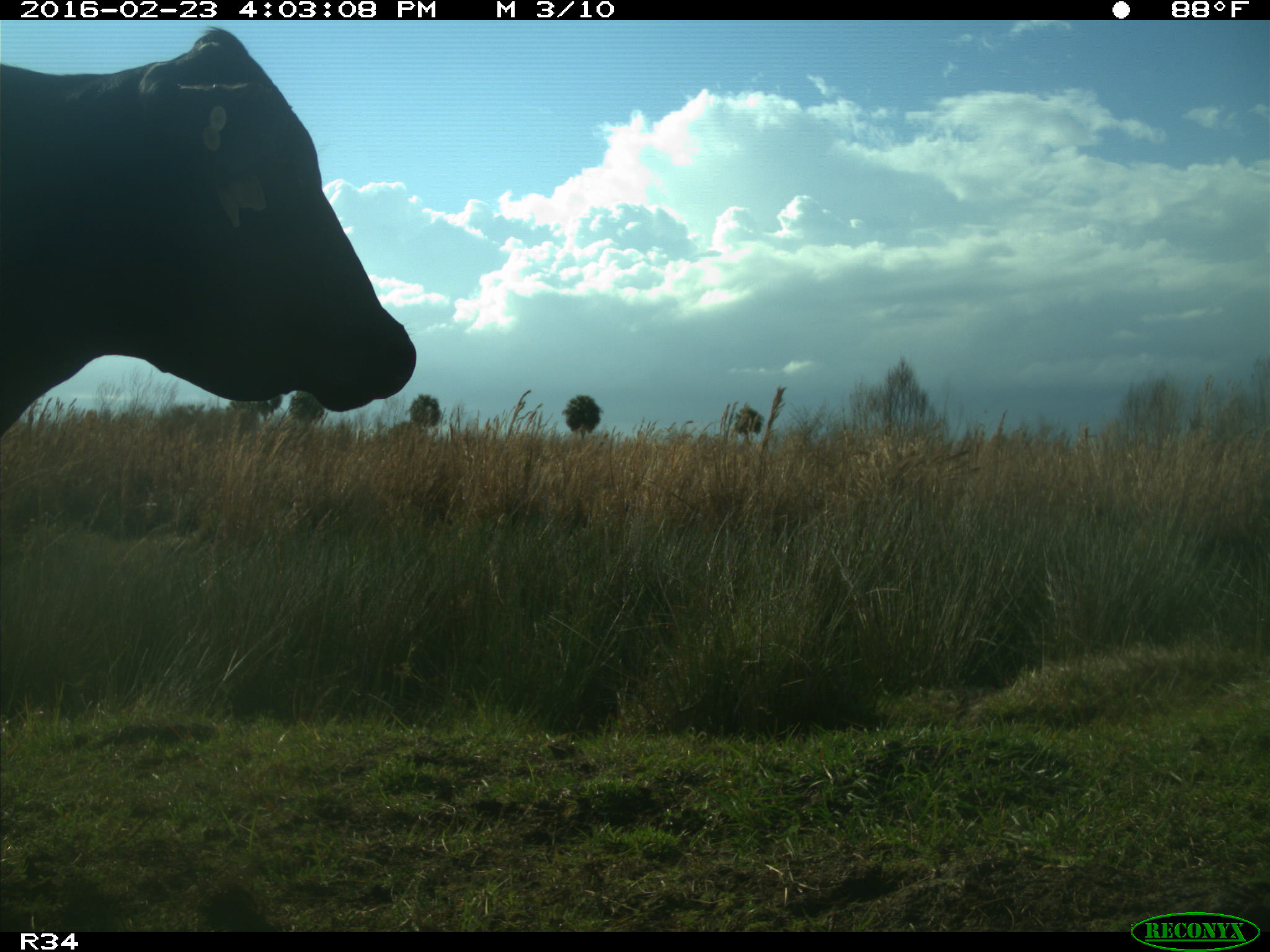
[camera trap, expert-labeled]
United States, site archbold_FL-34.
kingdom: Animalia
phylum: Chordata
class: Mammalia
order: Artiodactyla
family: Bovidae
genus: Bos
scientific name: Bos taurus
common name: domestic cow